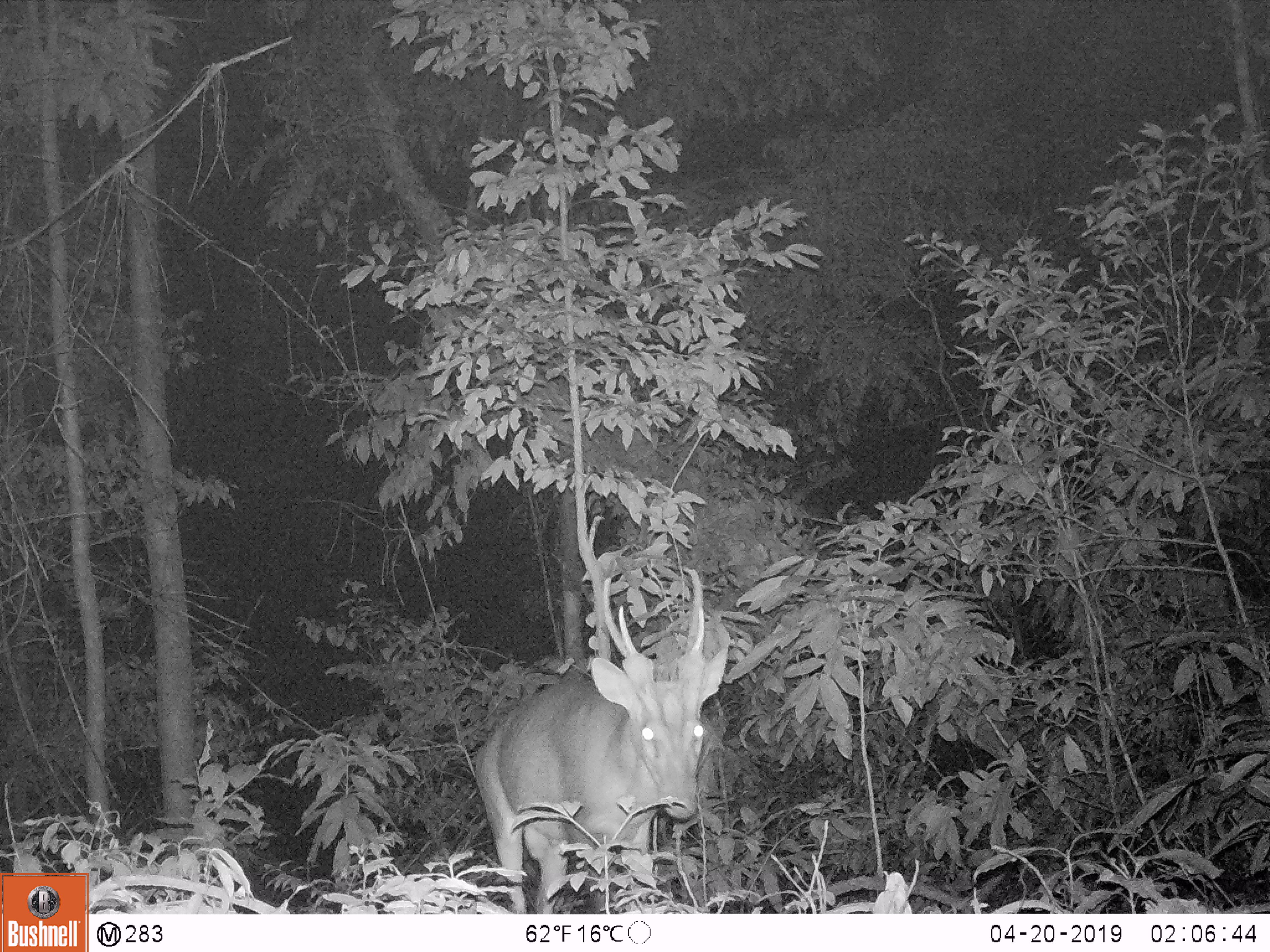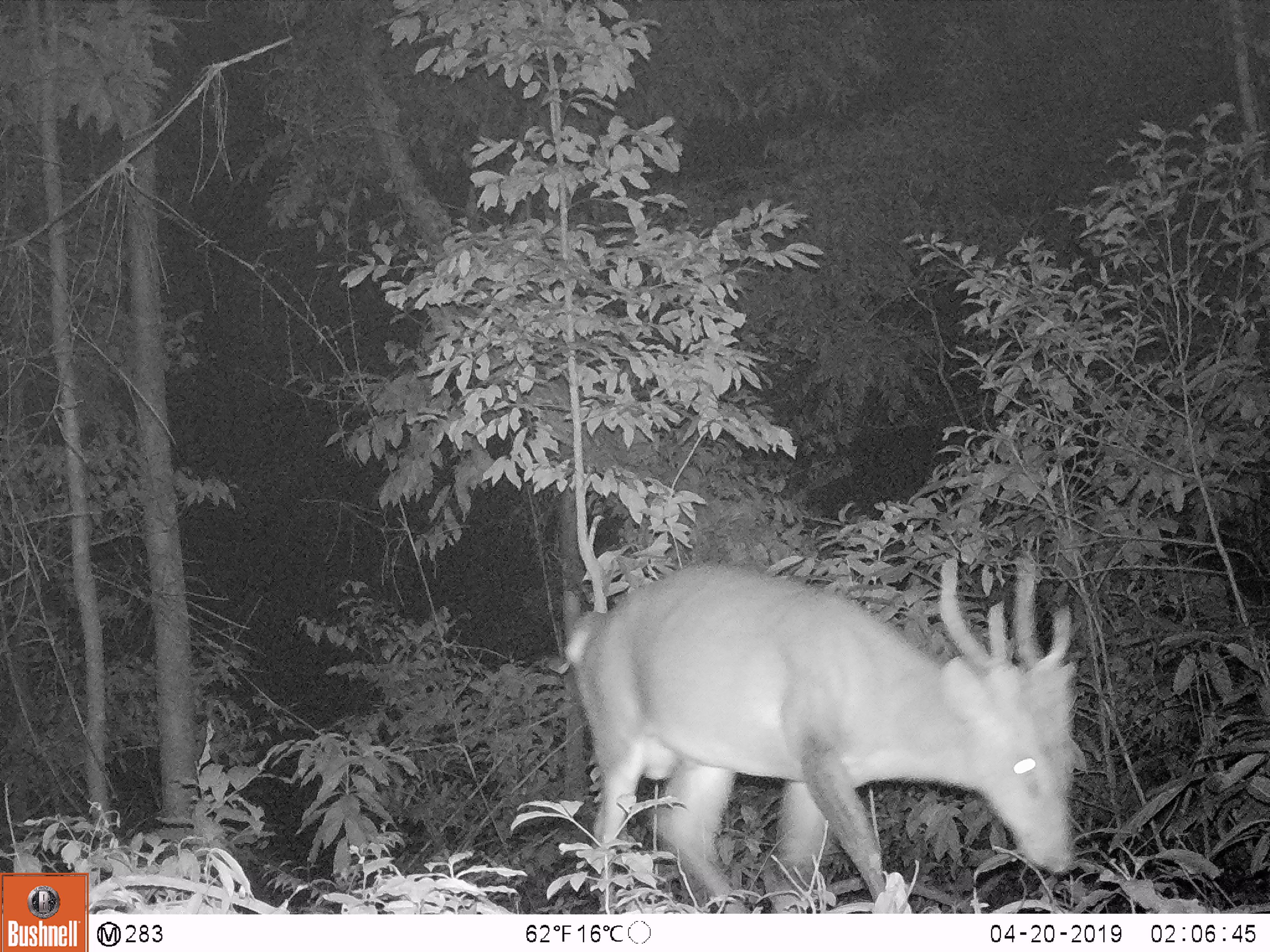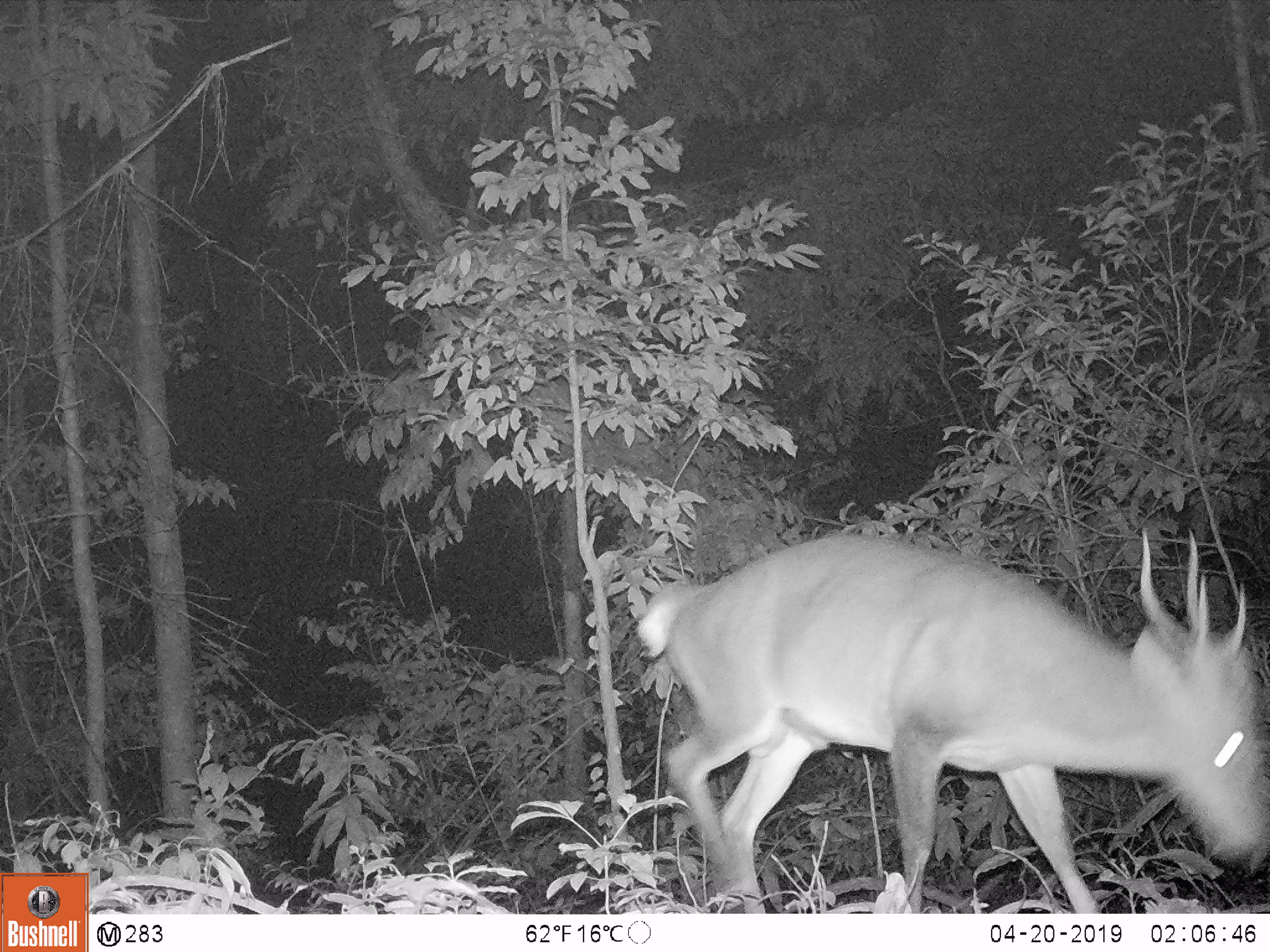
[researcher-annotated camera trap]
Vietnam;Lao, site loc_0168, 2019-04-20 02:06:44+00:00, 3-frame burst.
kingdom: Animalia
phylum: Chordata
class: Mammalia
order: Artiodactyla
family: Cervidae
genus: Muntiacus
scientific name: Muntiacus vuquangensis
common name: large-antlered muntjac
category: large antlered muntjac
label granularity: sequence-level